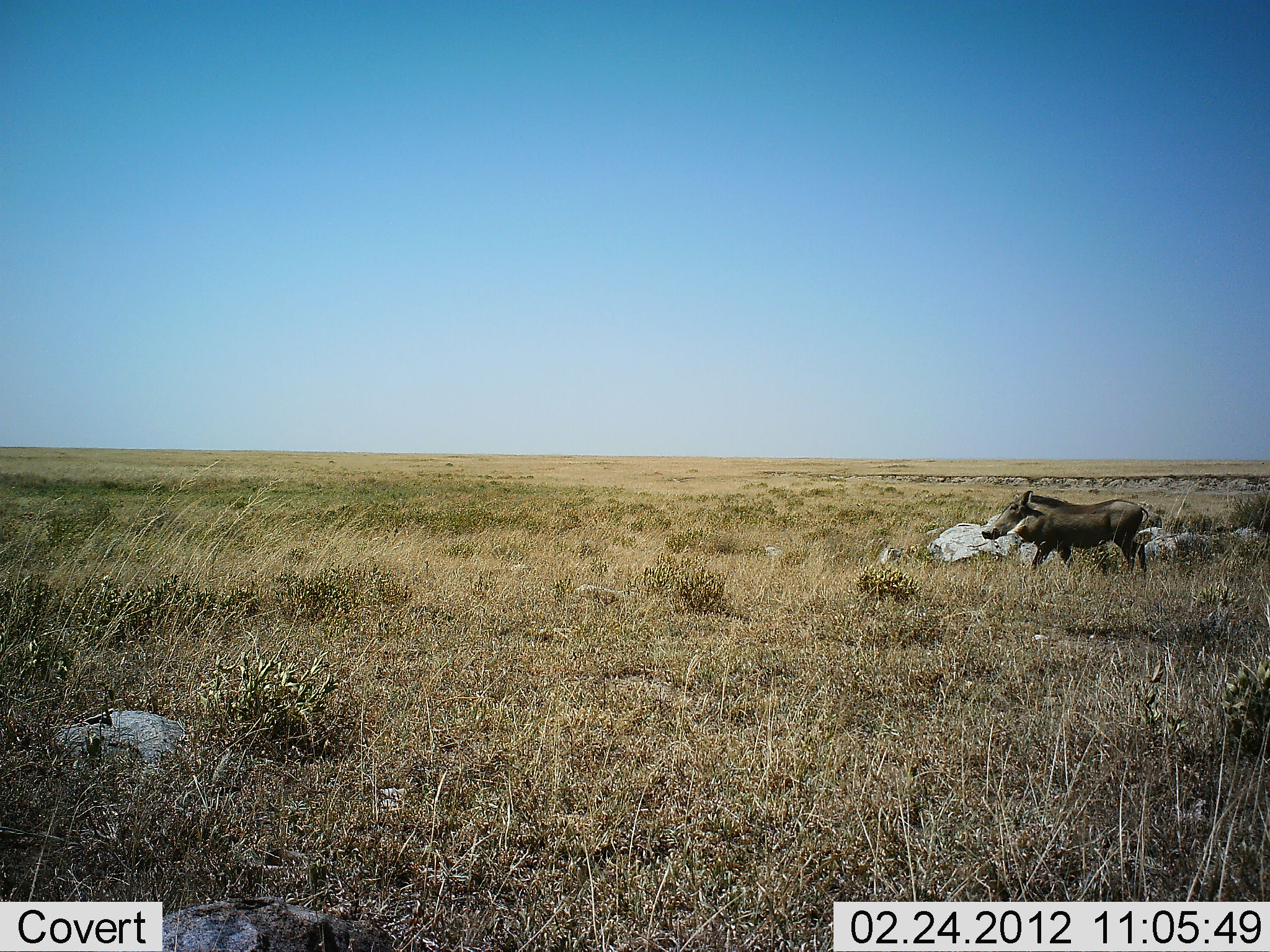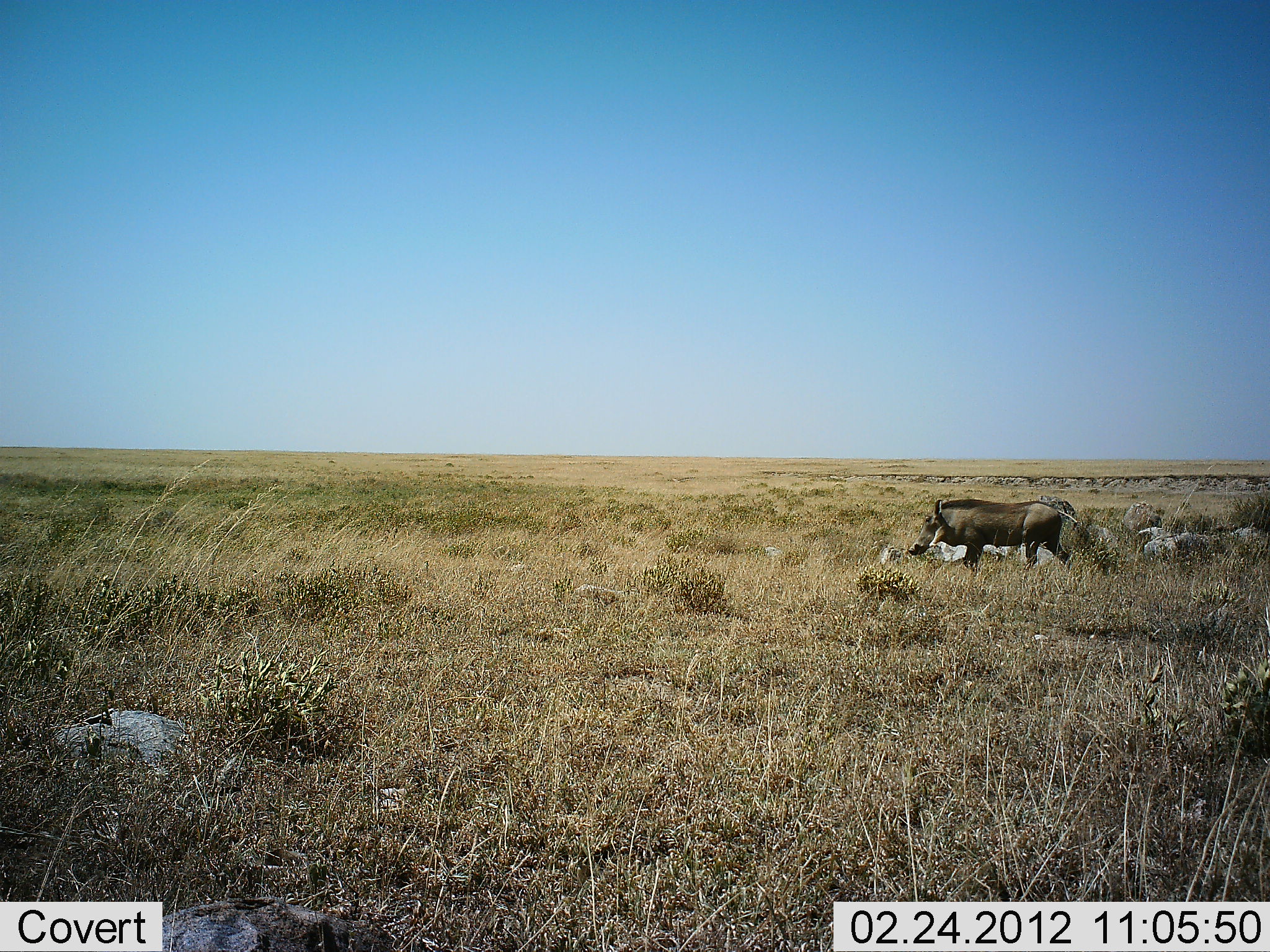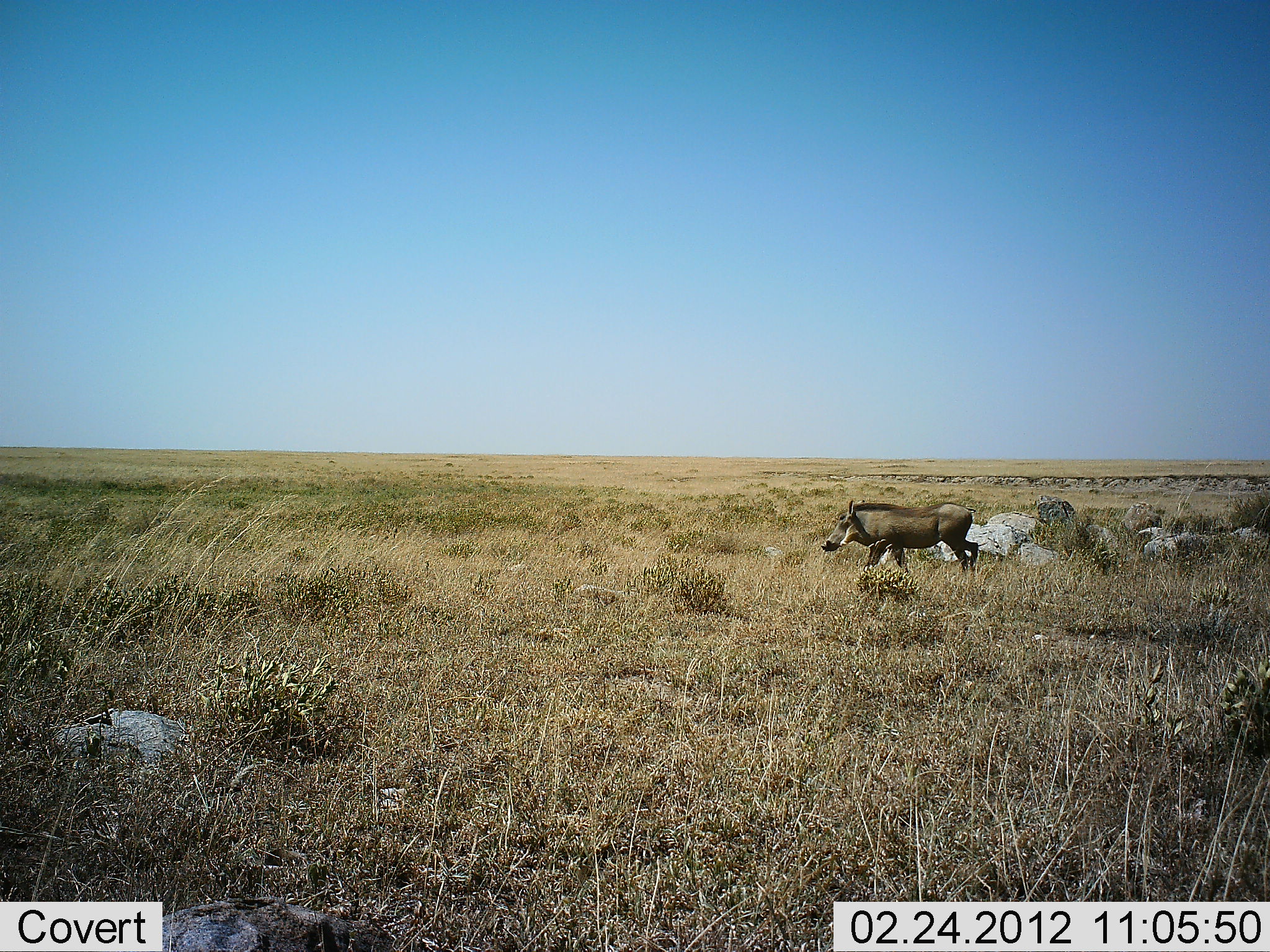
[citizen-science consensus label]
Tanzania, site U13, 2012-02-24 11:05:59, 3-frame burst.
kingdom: Animalia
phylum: Chordata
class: Mammalia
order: Artiodactyla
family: Suidae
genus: Phacochoerus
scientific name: Phacochoerus africanus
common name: warthog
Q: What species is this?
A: Warthog (Phacochoerus africanus).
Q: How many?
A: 1.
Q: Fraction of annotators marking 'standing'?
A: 14%.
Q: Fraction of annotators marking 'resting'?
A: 0%.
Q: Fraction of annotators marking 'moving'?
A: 93%.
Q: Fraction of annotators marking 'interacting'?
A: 0%.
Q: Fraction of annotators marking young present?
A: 0%.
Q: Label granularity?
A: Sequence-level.